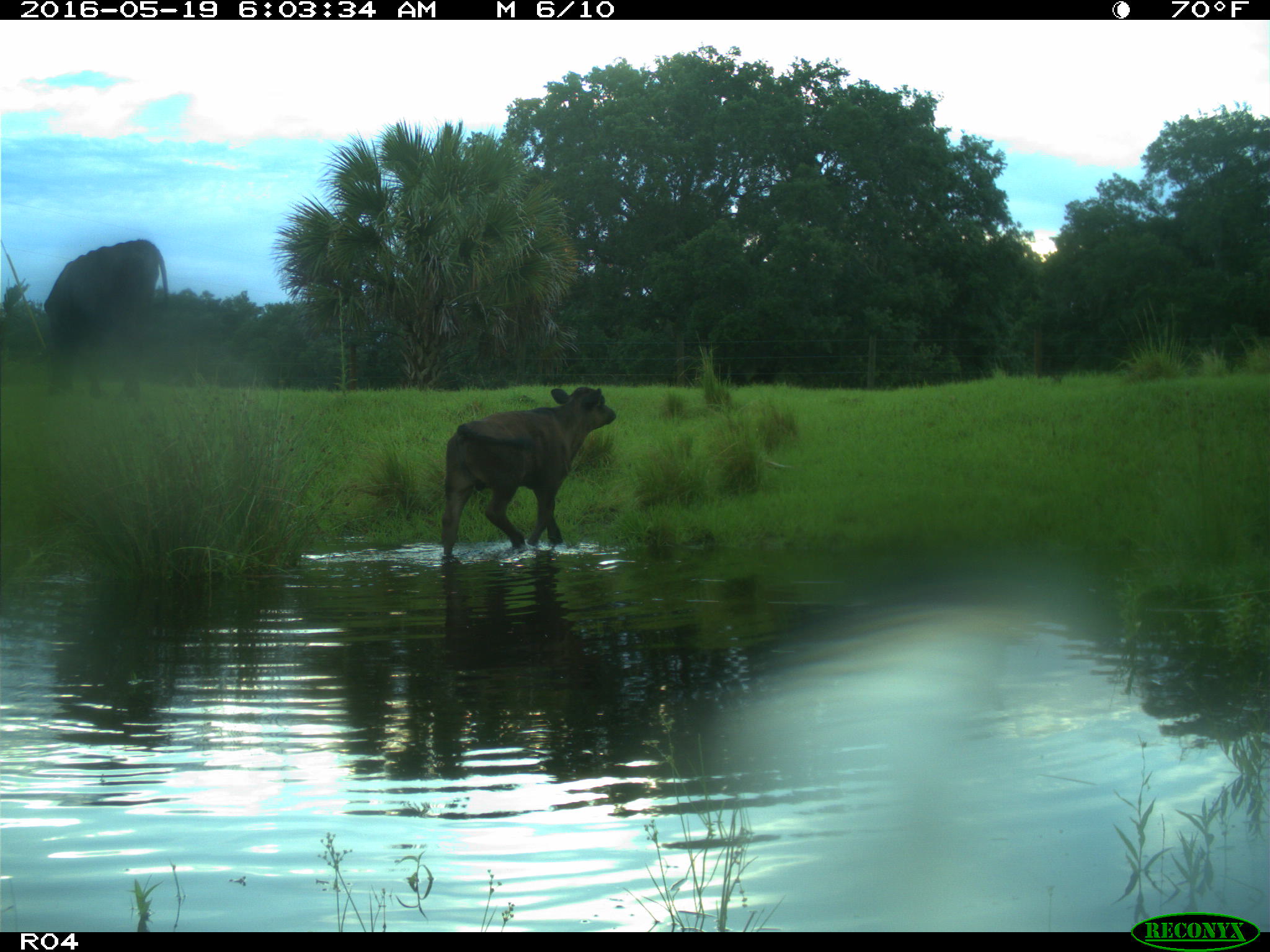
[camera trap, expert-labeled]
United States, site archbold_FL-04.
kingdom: Animalia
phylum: Chordata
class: Mammalia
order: Artiodactyla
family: Bovidae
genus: Bos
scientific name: Bos taurus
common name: domestic cow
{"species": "Bos taurus (domestic cow)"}